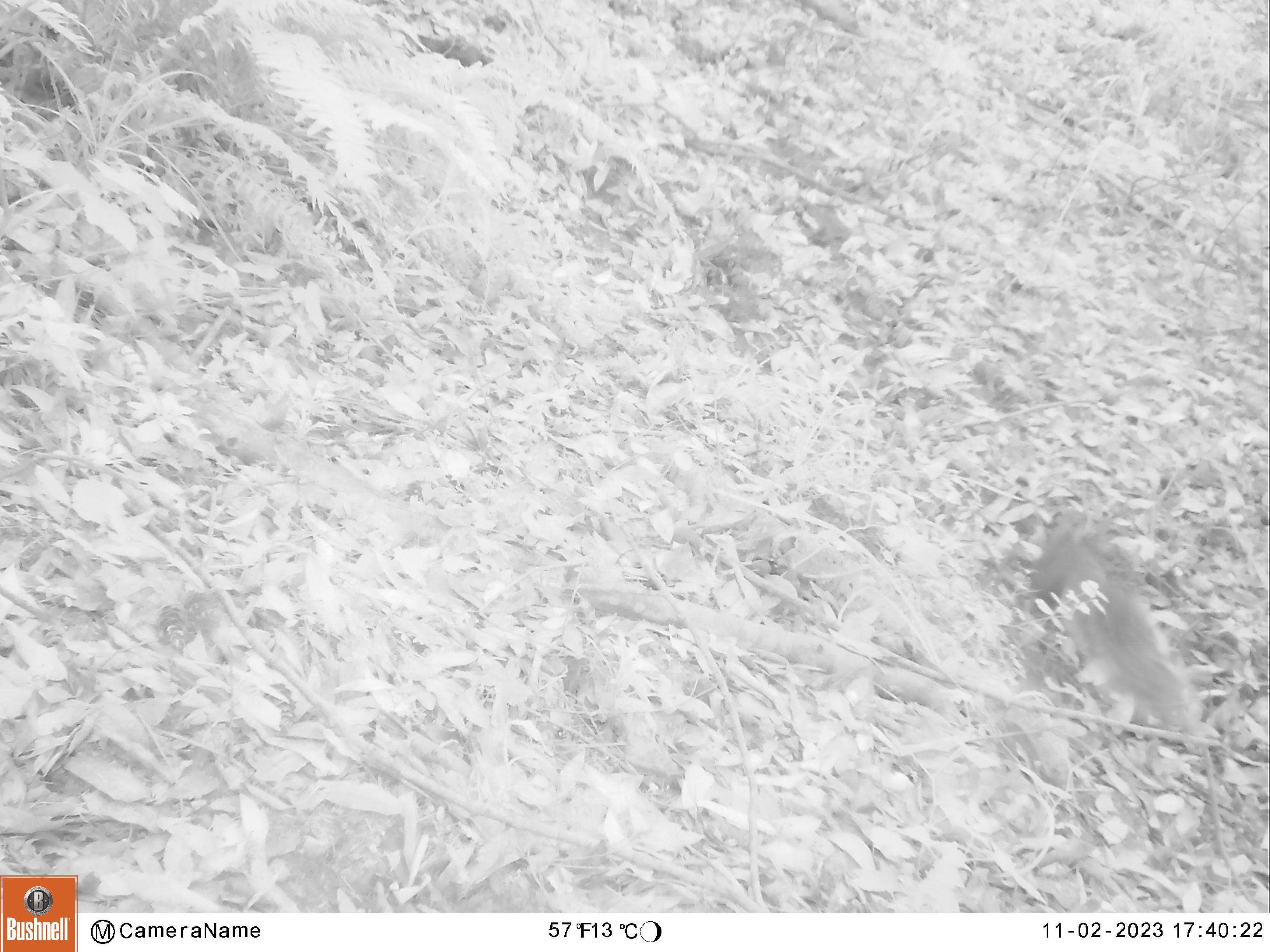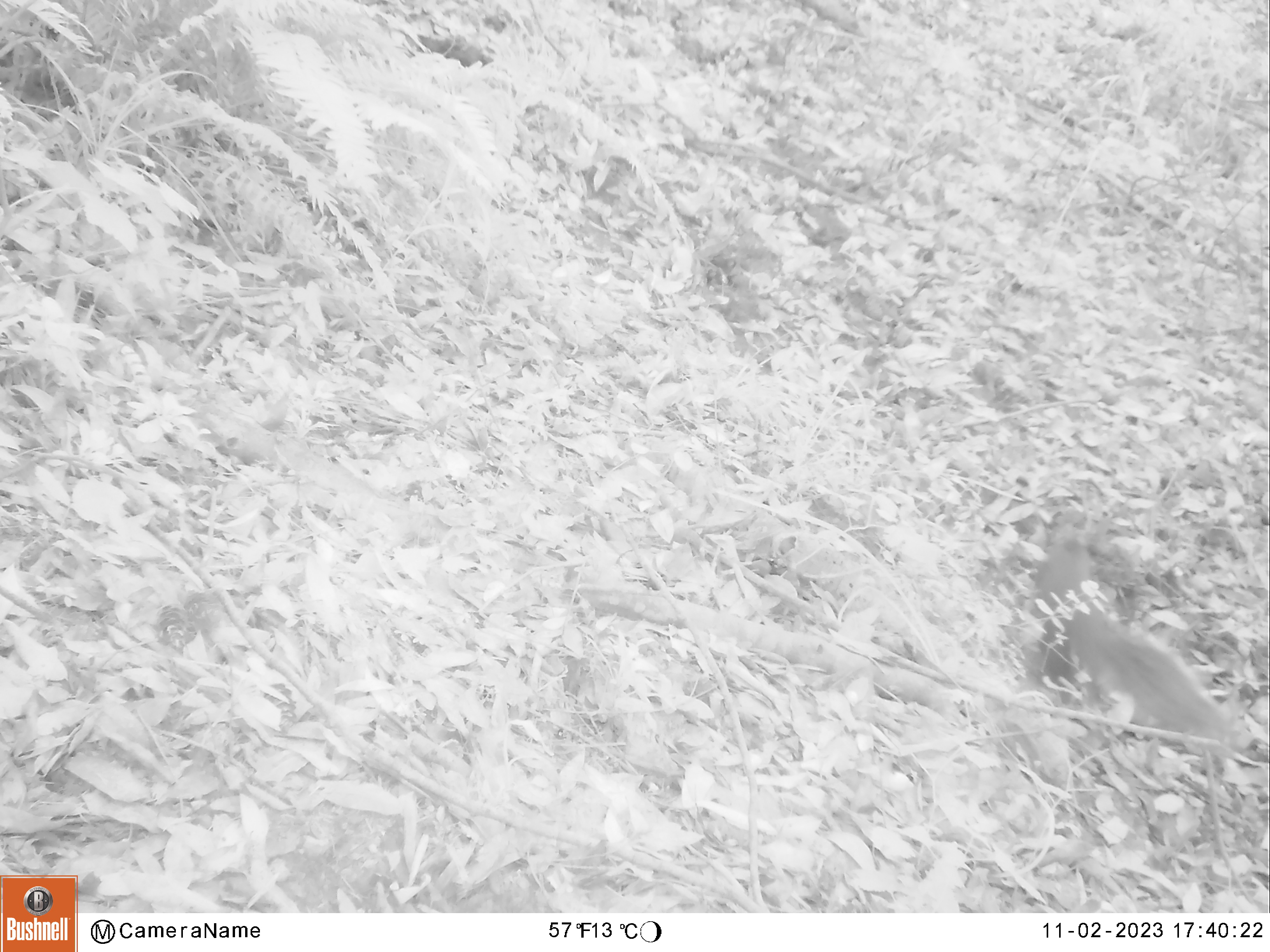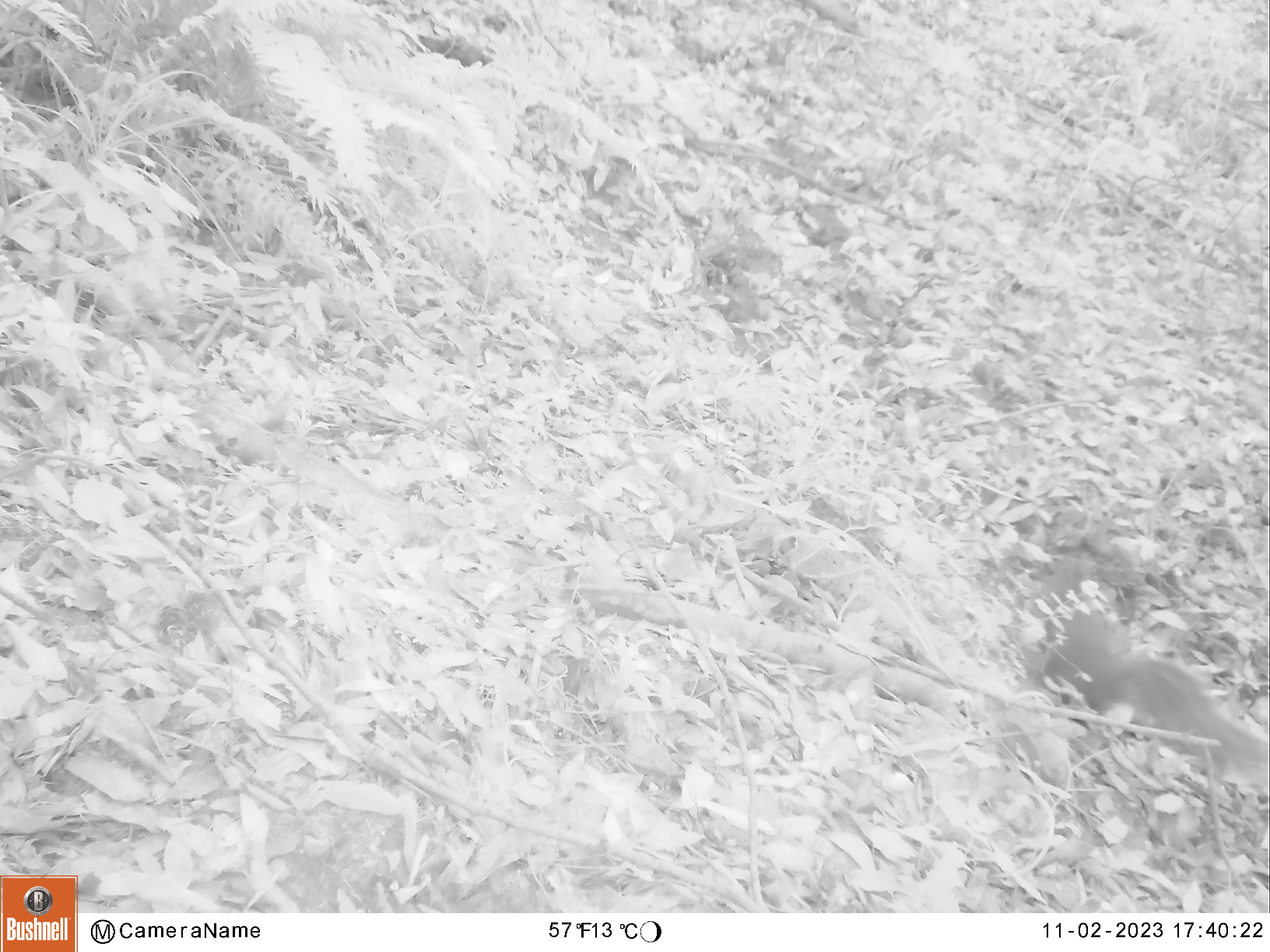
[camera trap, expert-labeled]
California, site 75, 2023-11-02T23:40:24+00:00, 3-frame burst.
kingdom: Animalia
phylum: Chordata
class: Mammalia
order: Rodentia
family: Sciuridae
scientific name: Sciuridae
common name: squirrel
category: unknown squirrel